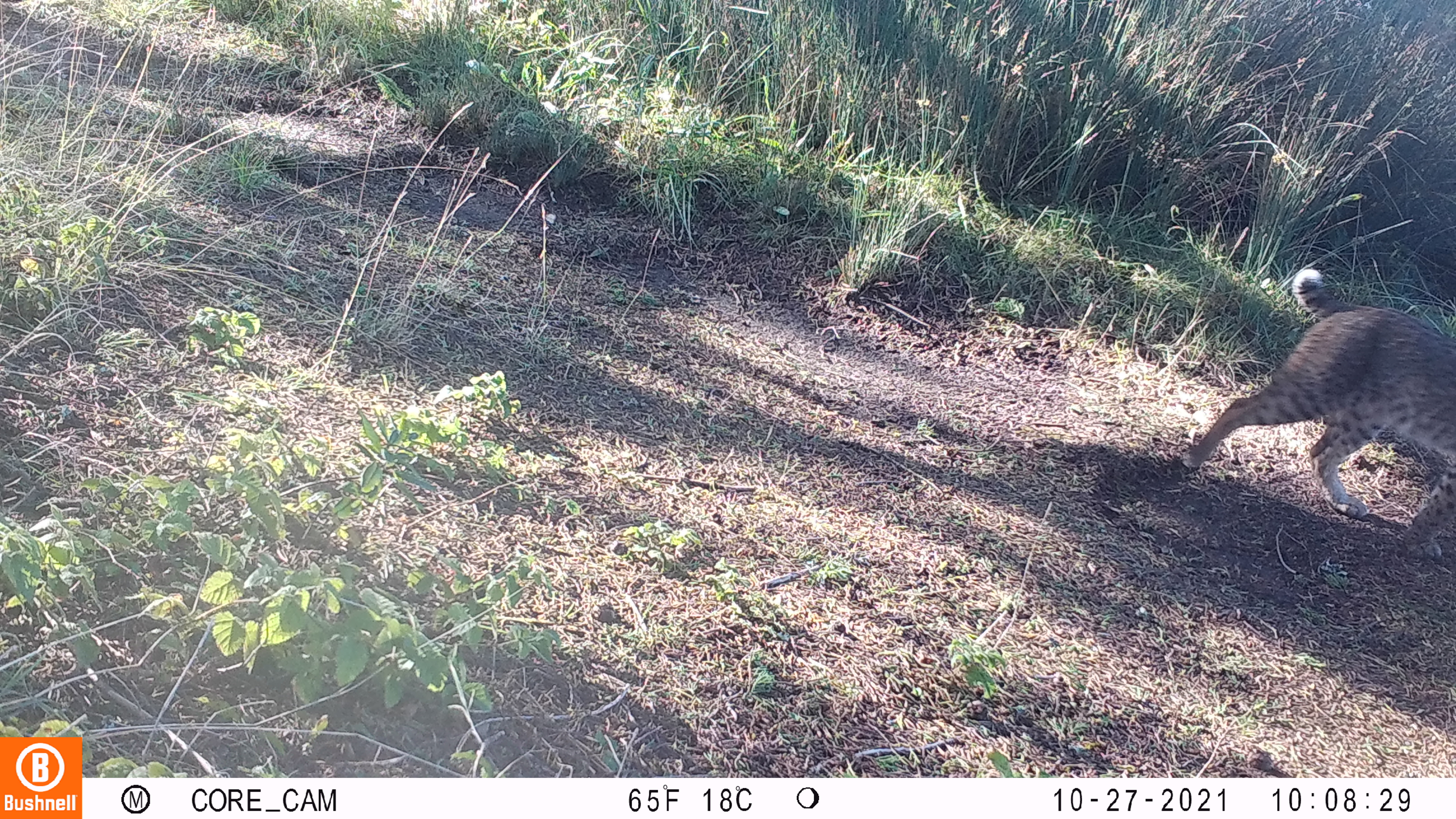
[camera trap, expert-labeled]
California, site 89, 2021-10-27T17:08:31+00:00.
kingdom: Animalia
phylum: Chordata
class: Mammalia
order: Carnivora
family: Felidae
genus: Lynx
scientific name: Lynx rufus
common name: bobcat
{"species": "bobcat (Lynx rufus)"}